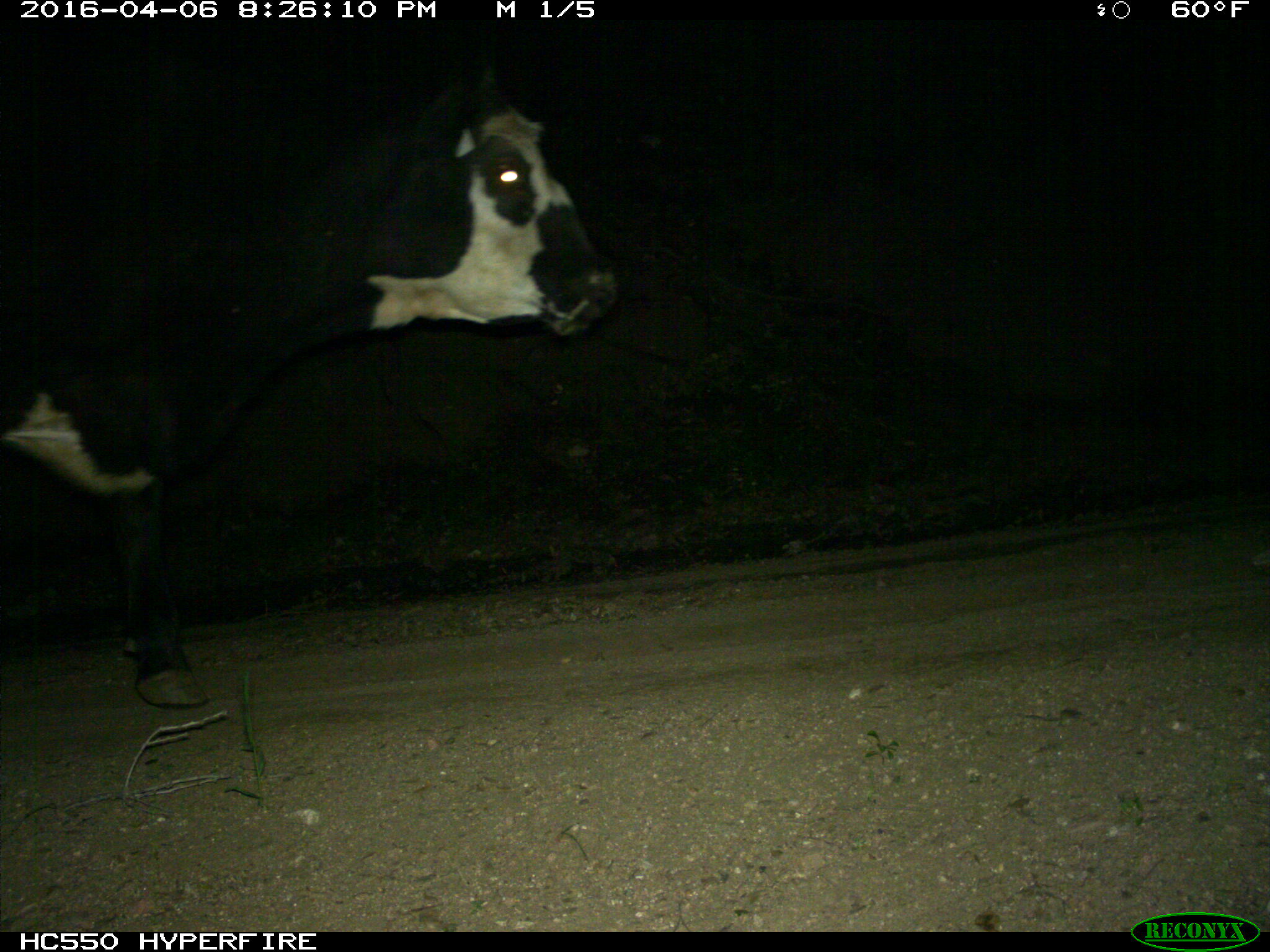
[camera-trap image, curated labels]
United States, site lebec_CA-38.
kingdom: Animalia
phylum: Chordata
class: Mammalia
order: Artiodactyla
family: Bovidae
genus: Bos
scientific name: Bos taurus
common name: domestic cow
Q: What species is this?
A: Bos taurus (domestic cow).